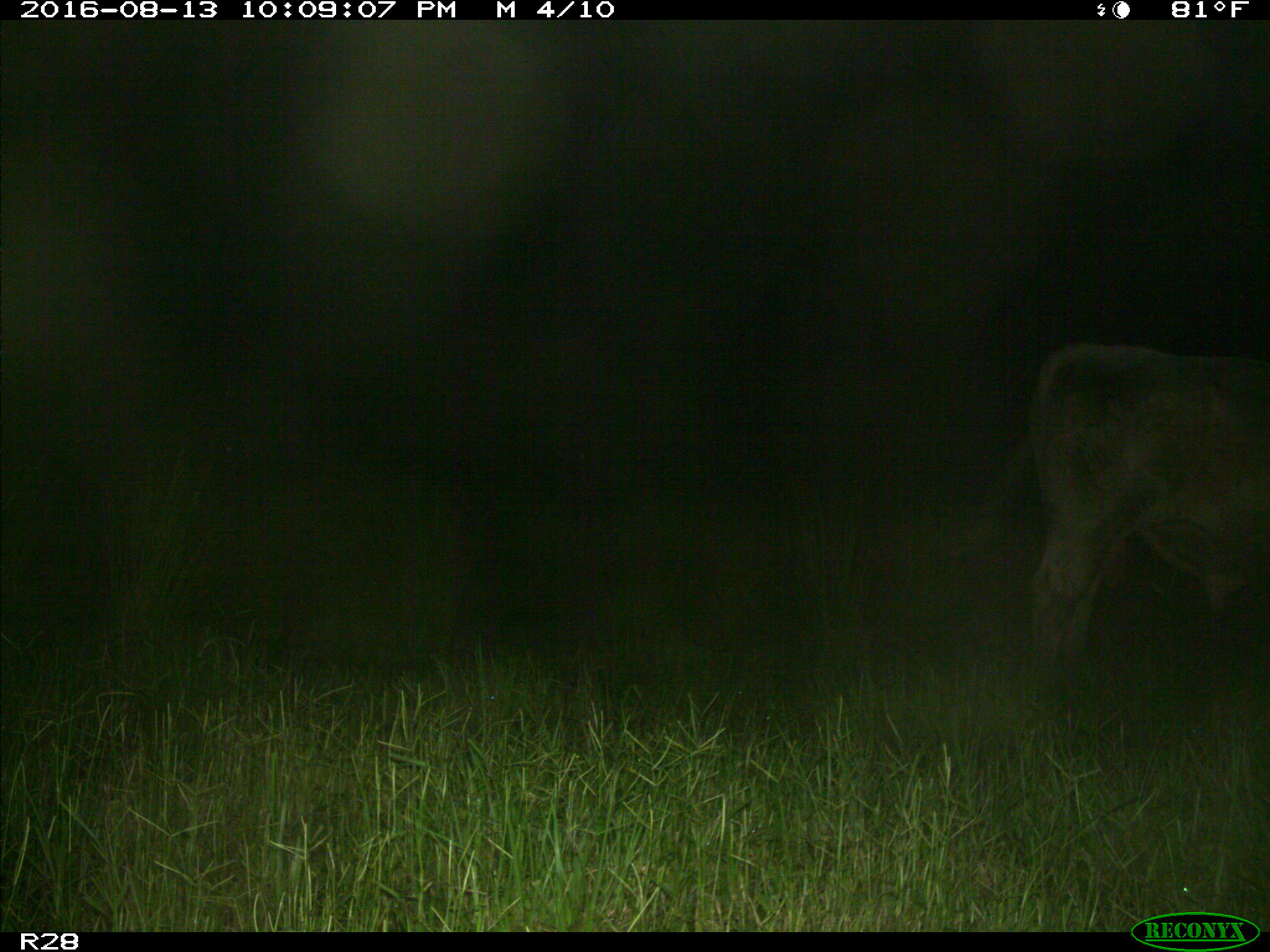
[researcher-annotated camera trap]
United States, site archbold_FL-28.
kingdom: Animalia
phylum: Chordata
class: Mammalia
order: Artiodactyla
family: Bovidae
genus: Bos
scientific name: Bos taurus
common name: domestic cow